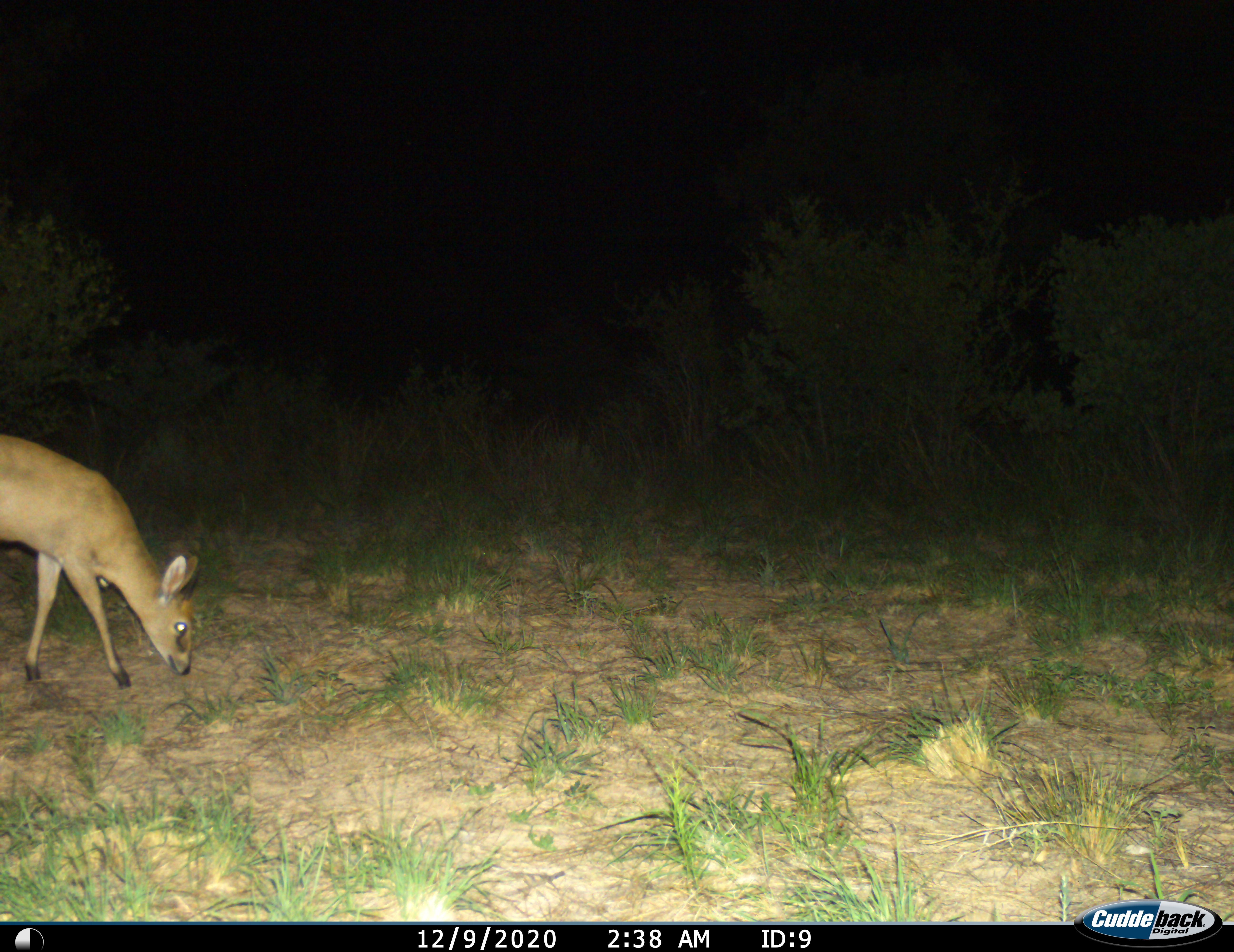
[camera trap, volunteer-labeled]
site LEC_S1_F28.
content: unidentified animal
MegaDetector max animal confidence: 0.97